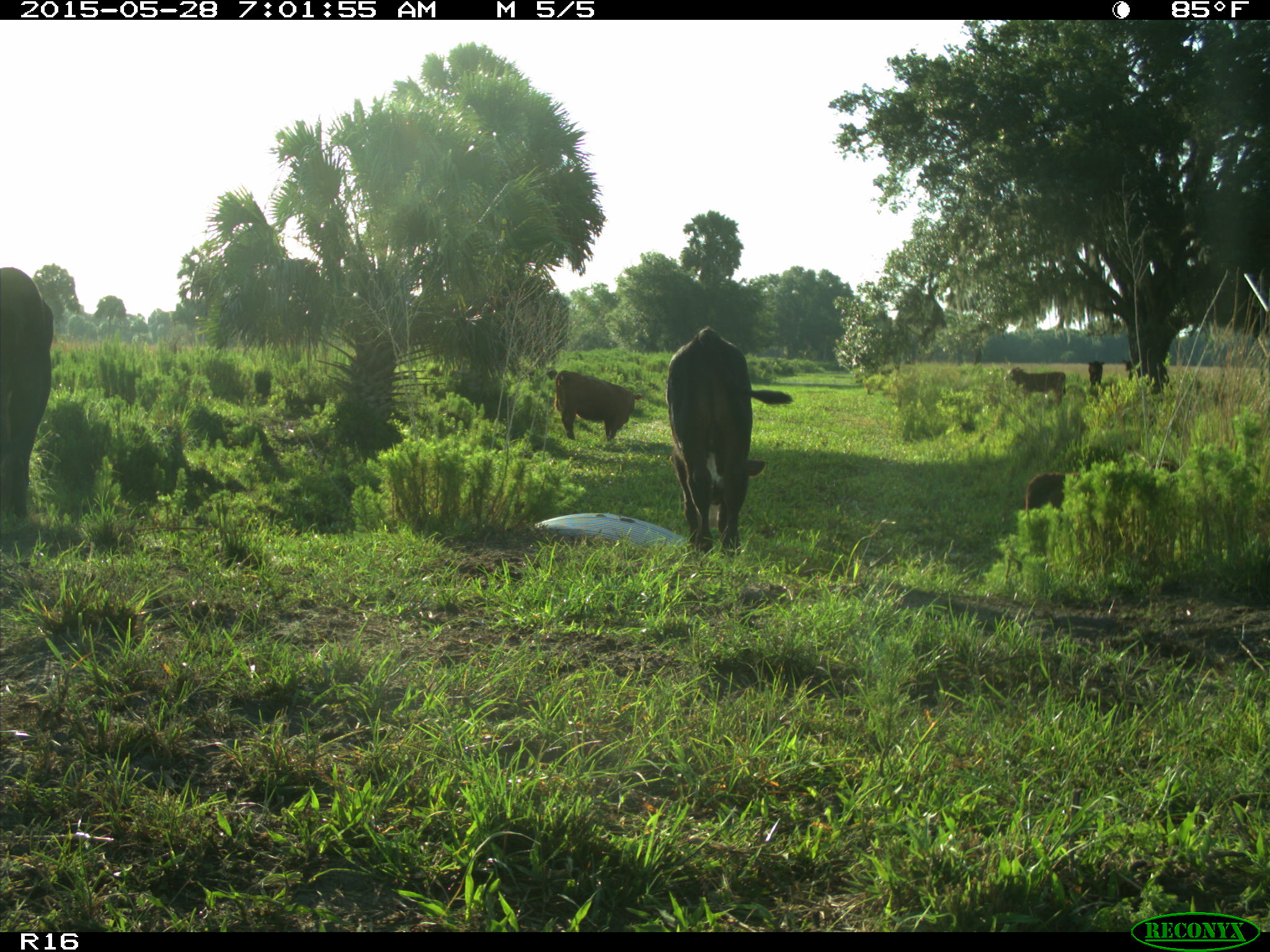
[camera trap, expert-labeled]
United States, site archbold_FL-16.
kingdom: Animalia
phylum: Chordata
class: Mammalia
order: Artiodactyla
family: Bovidae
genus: Bos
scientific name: Bos taurus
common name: domestic cow